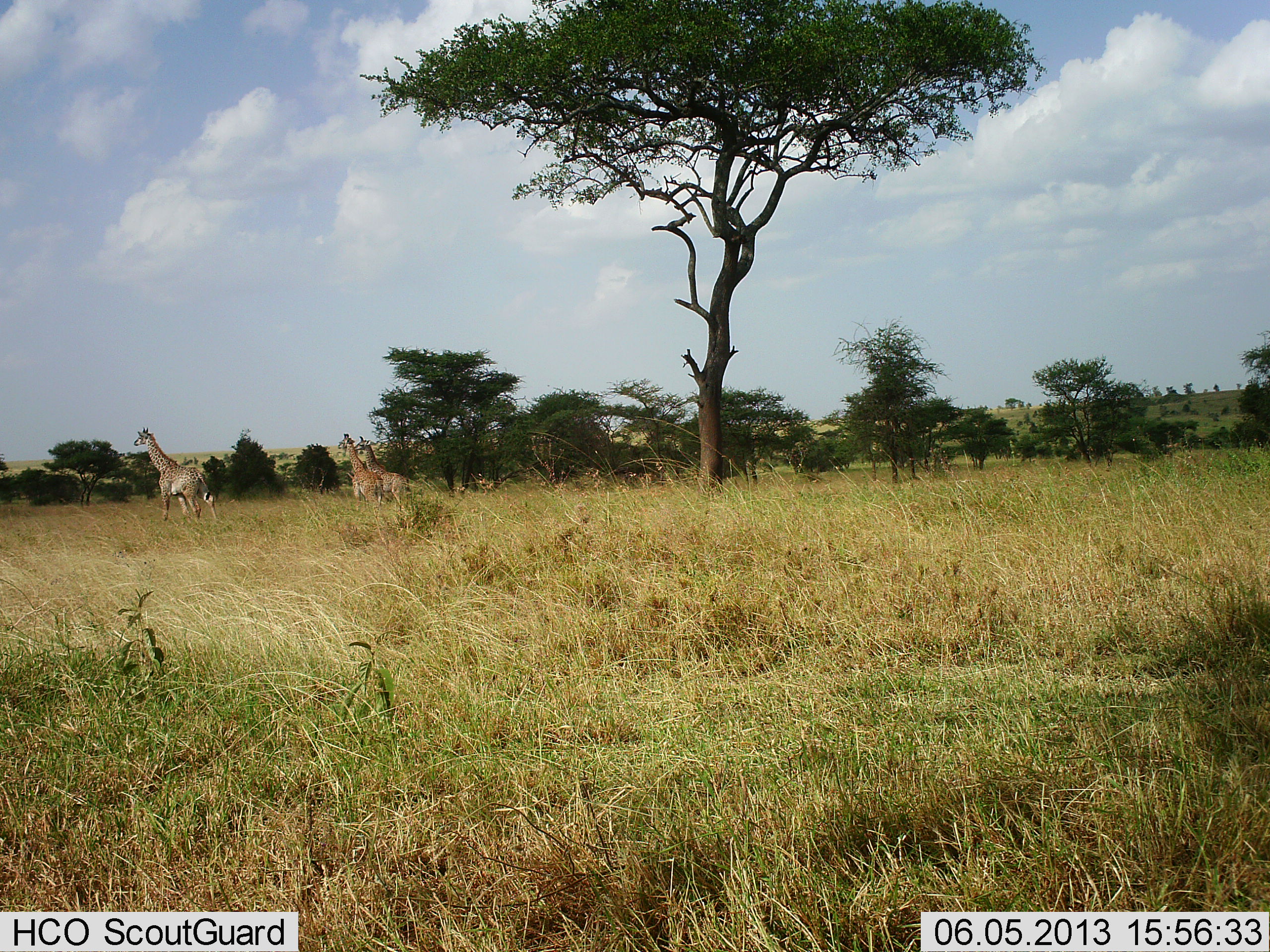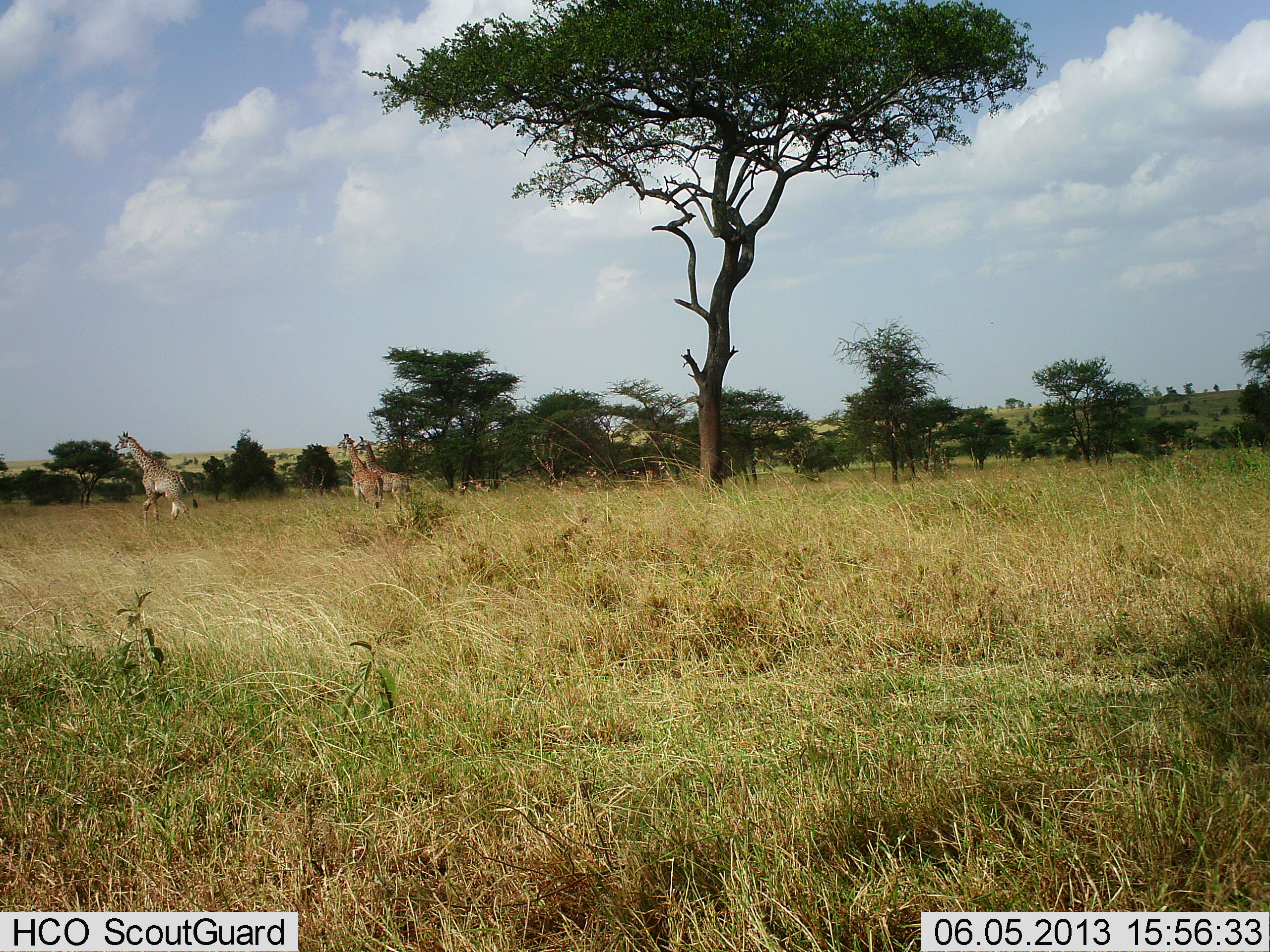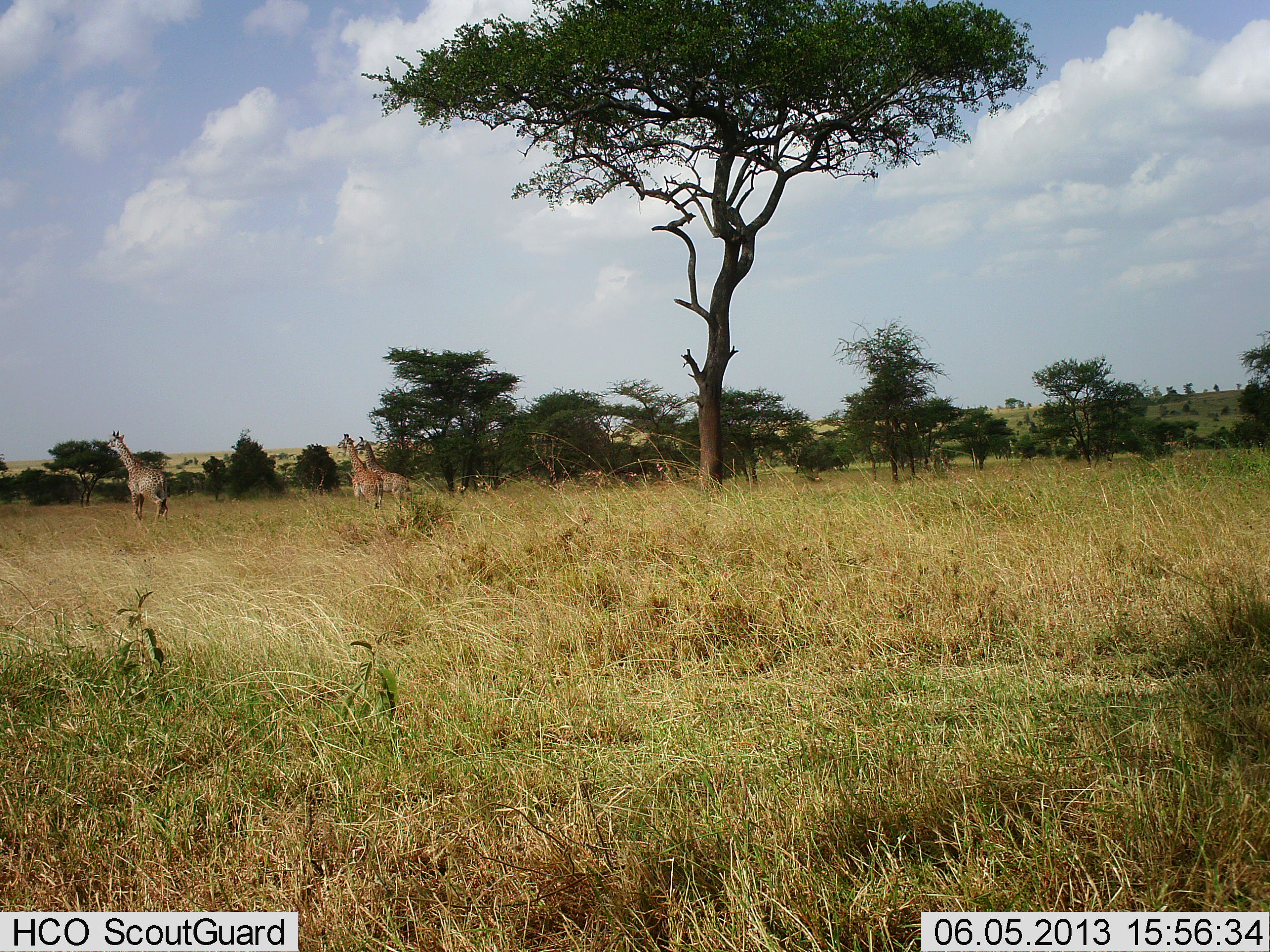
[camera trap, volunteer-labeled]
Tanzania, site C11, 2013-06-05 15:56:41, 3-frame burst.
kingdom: Animalia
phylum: Chordata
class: Mammalia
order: Artiodactyla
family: Giraffidae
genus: Giraffa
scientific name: Giraffa camelopardalis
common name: giraffe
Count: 3.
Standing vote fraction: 80%.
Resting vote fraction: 0%.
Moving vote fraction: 100%.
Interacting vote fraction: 0%.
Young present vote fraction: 0%.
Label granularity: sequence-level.